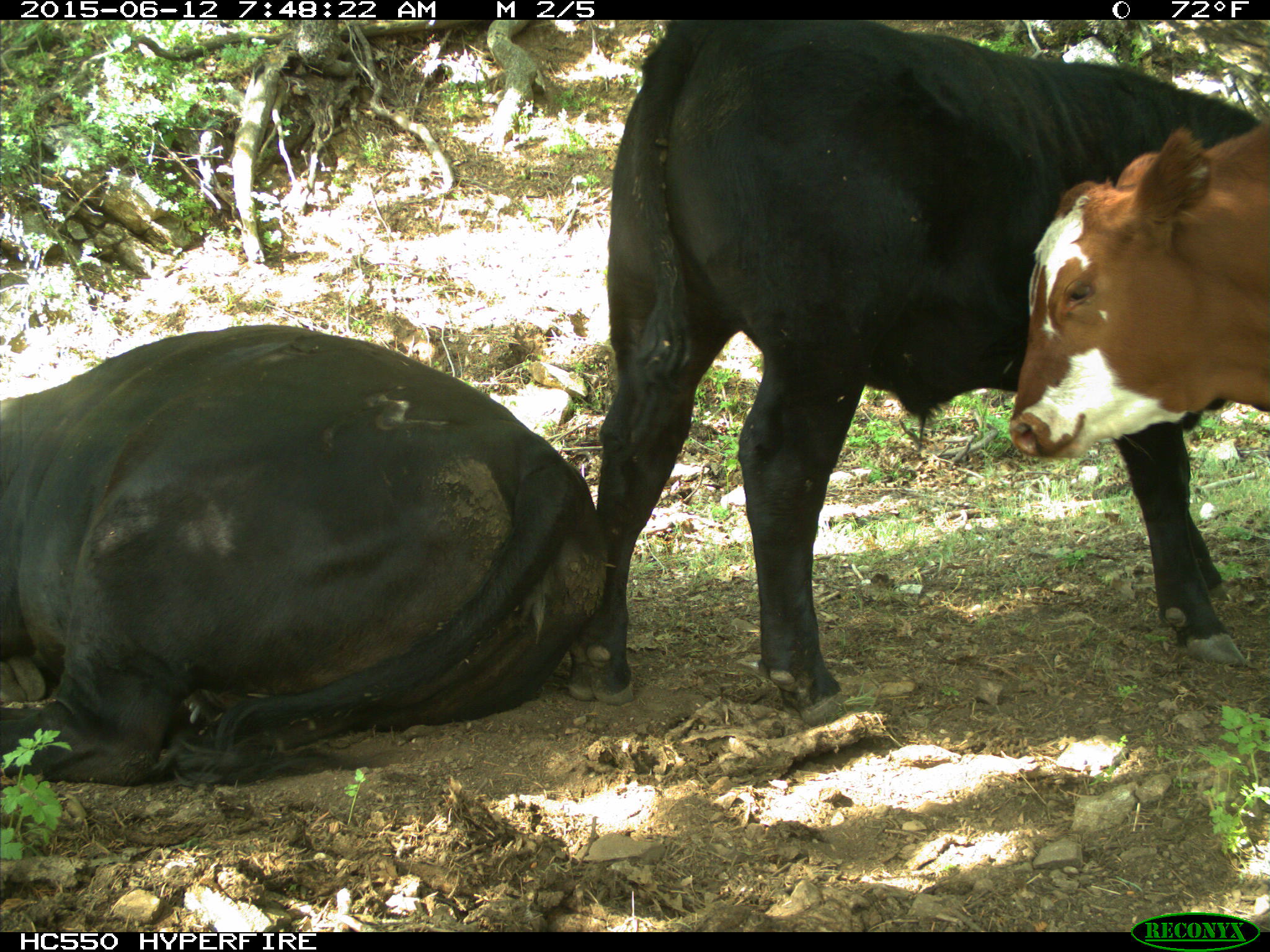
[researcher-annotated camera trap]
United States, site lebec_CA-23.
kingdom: Animalia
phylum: Chordata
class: Mammalia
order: Artiodactyla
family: Bovidae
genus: Bos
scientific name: Bos taurus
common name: domestic cow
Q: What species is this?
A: Bos taurus (domestic cow).